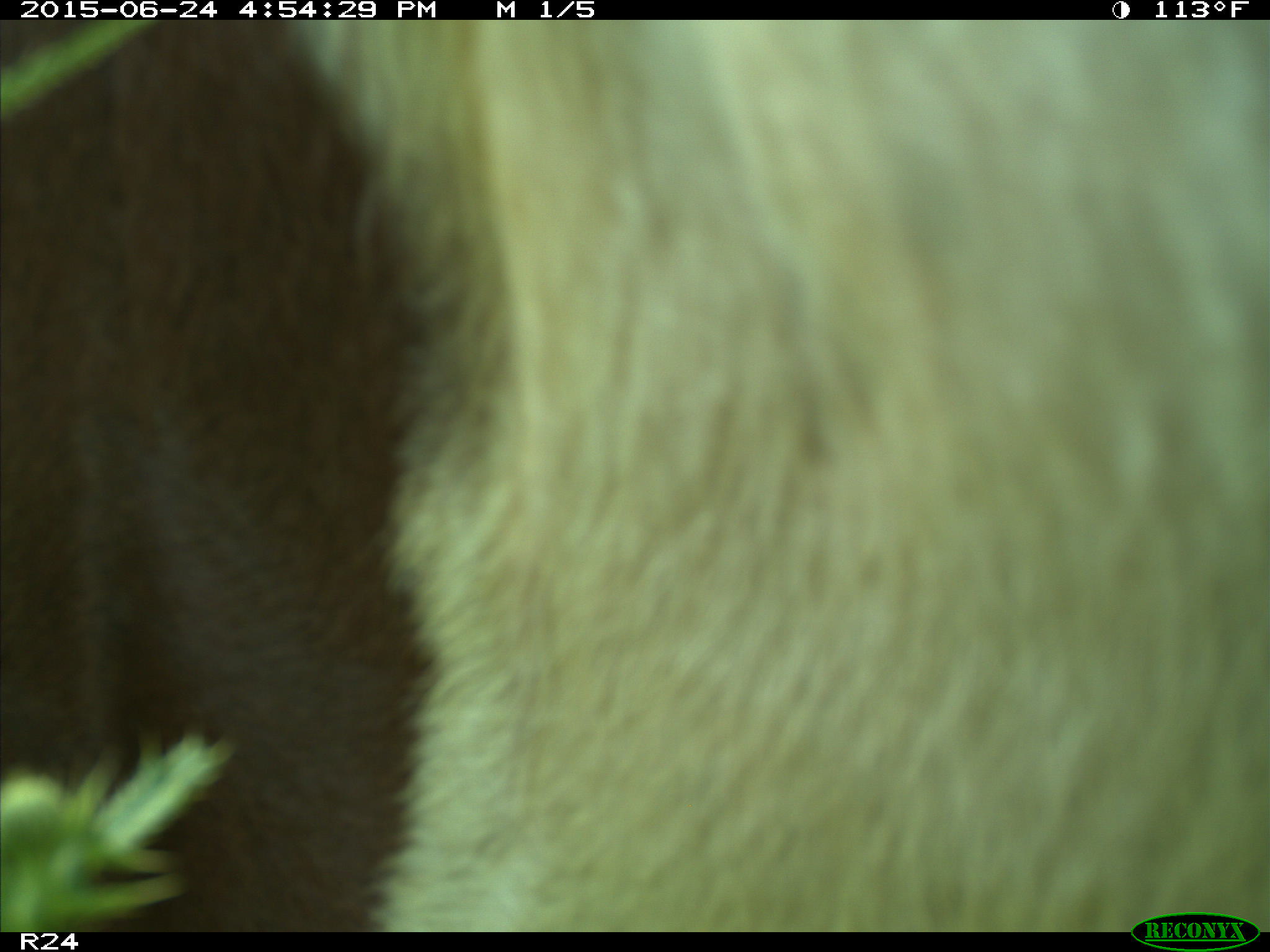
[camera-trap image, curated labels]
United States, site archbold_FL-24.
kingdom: Animalia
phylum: Chordata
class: Mammalia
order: Artiodactyla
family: Bovidae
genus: Bos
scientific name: Bos taurus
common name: domestic cow